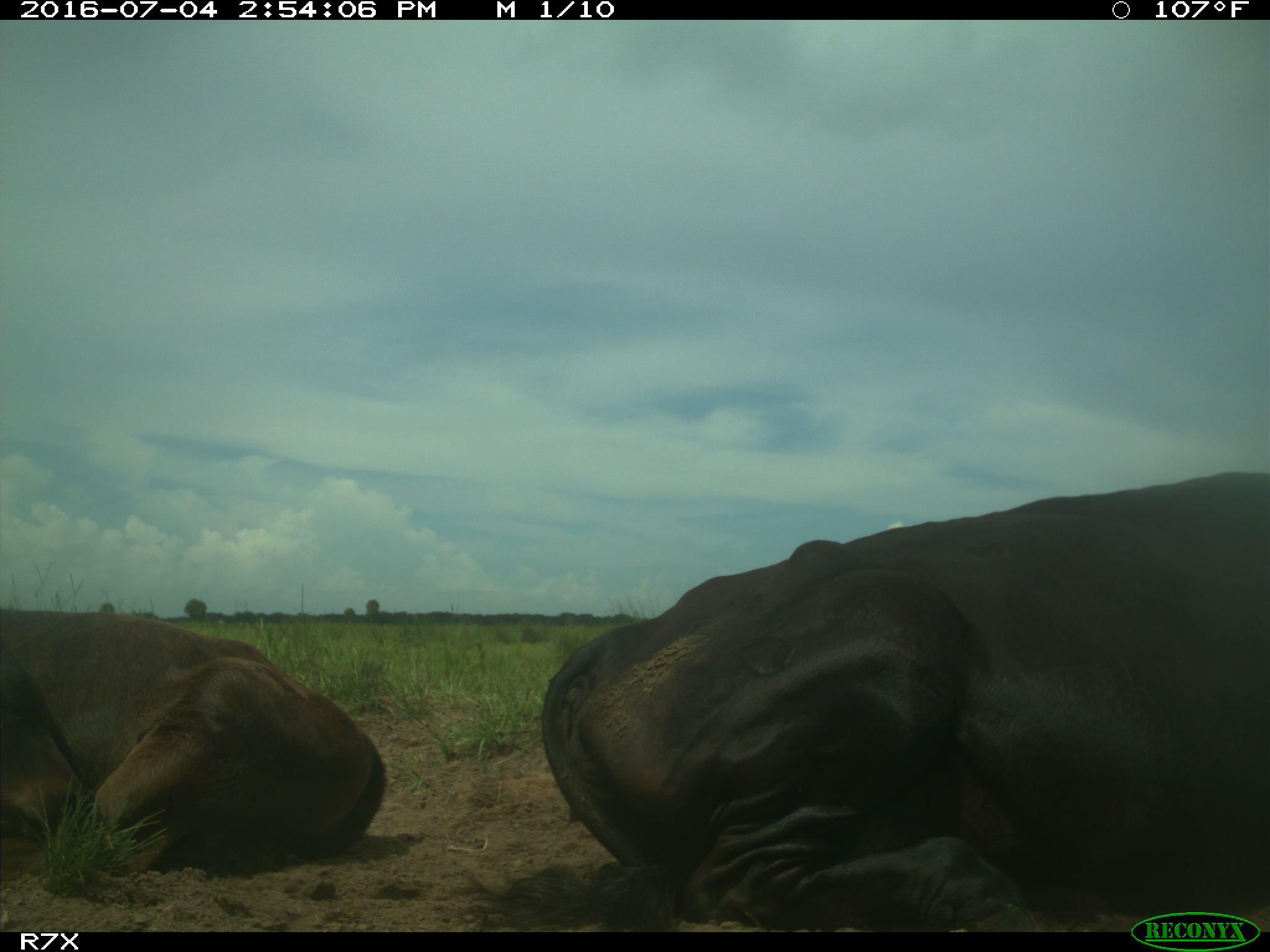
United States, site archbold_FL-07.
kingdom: Animalia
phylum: Chordata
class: Mammalia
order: Artiodactyla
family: Bovidae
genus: Bos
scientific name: Bos taurus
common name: domestic cow